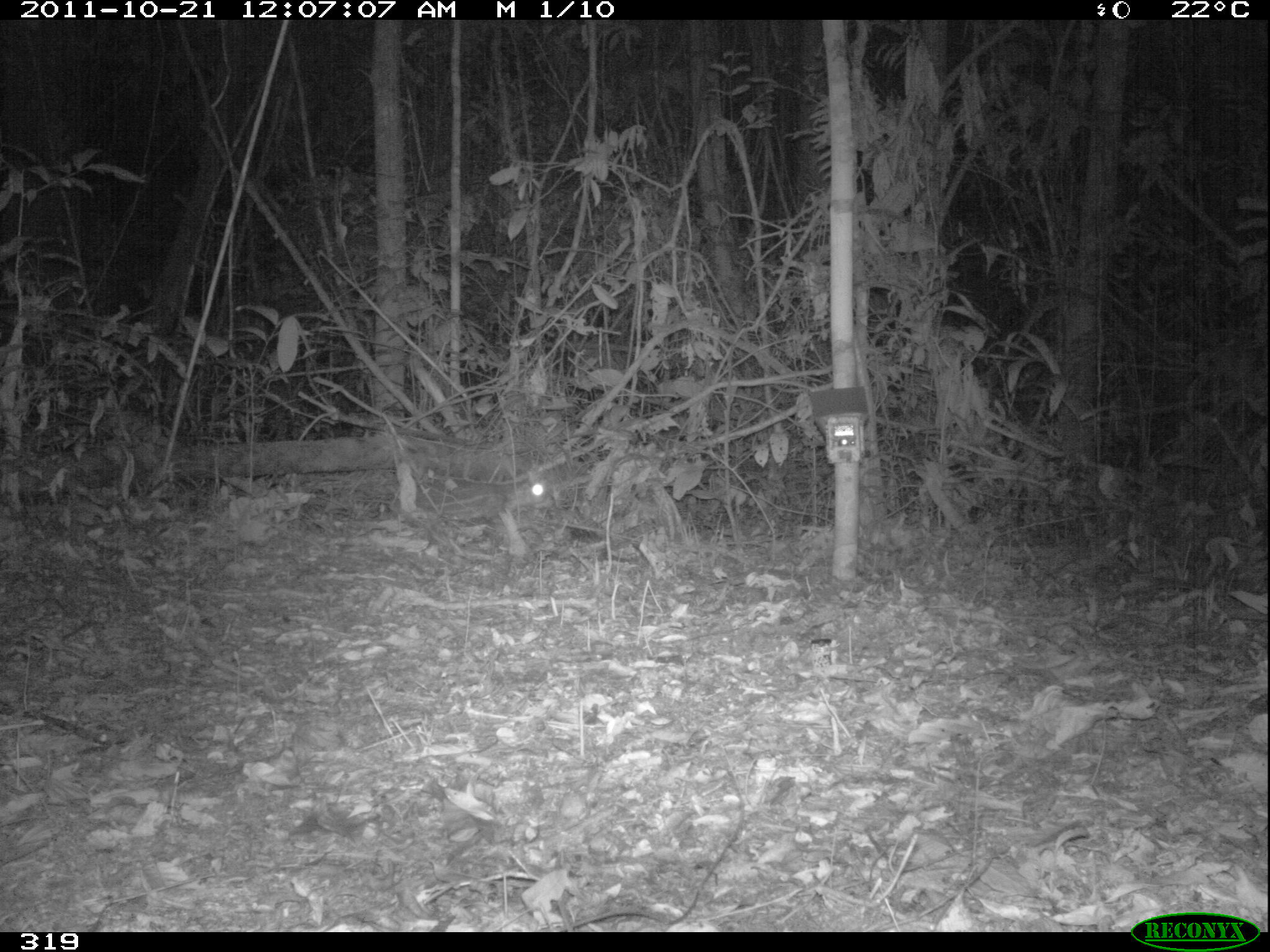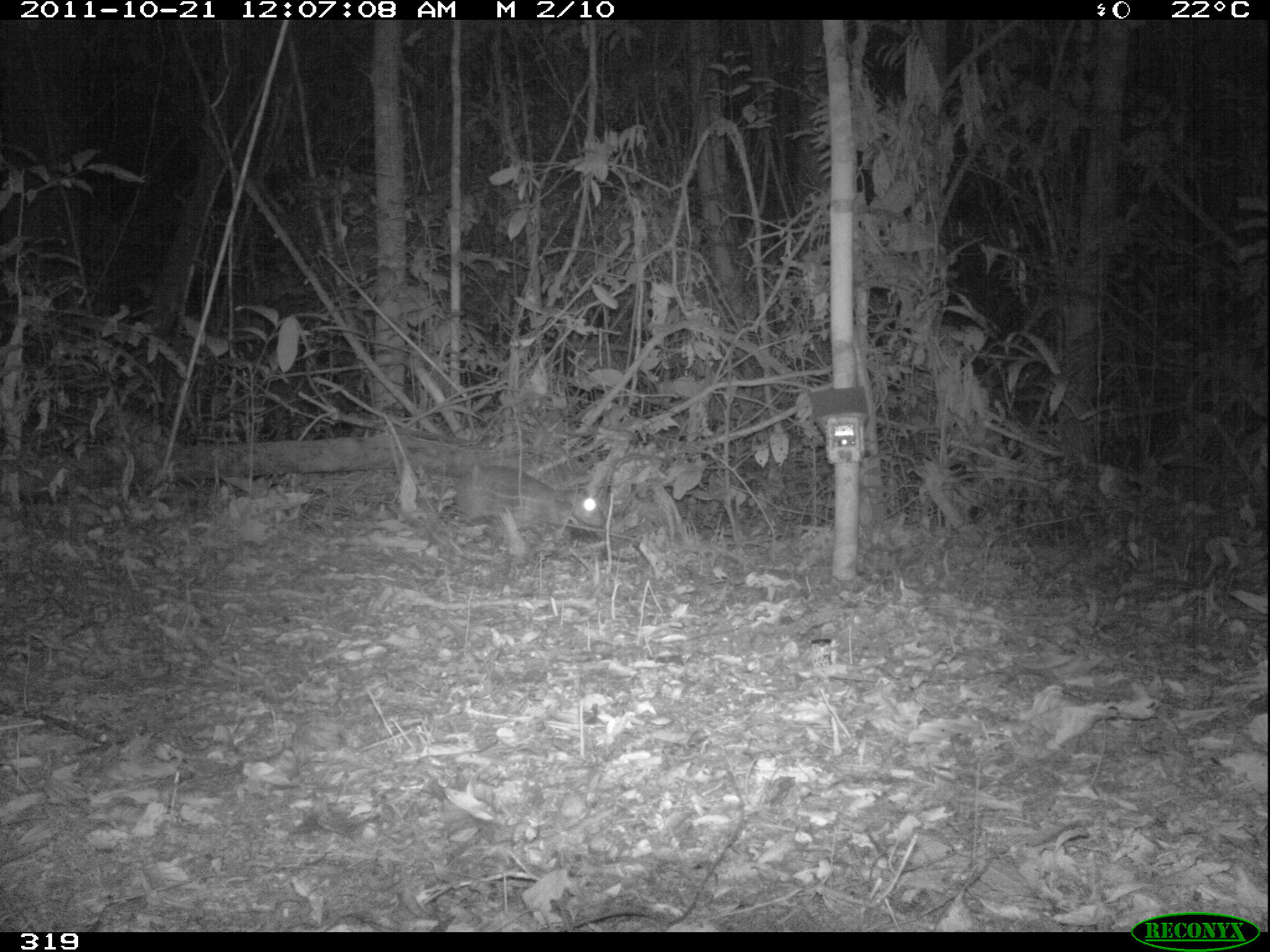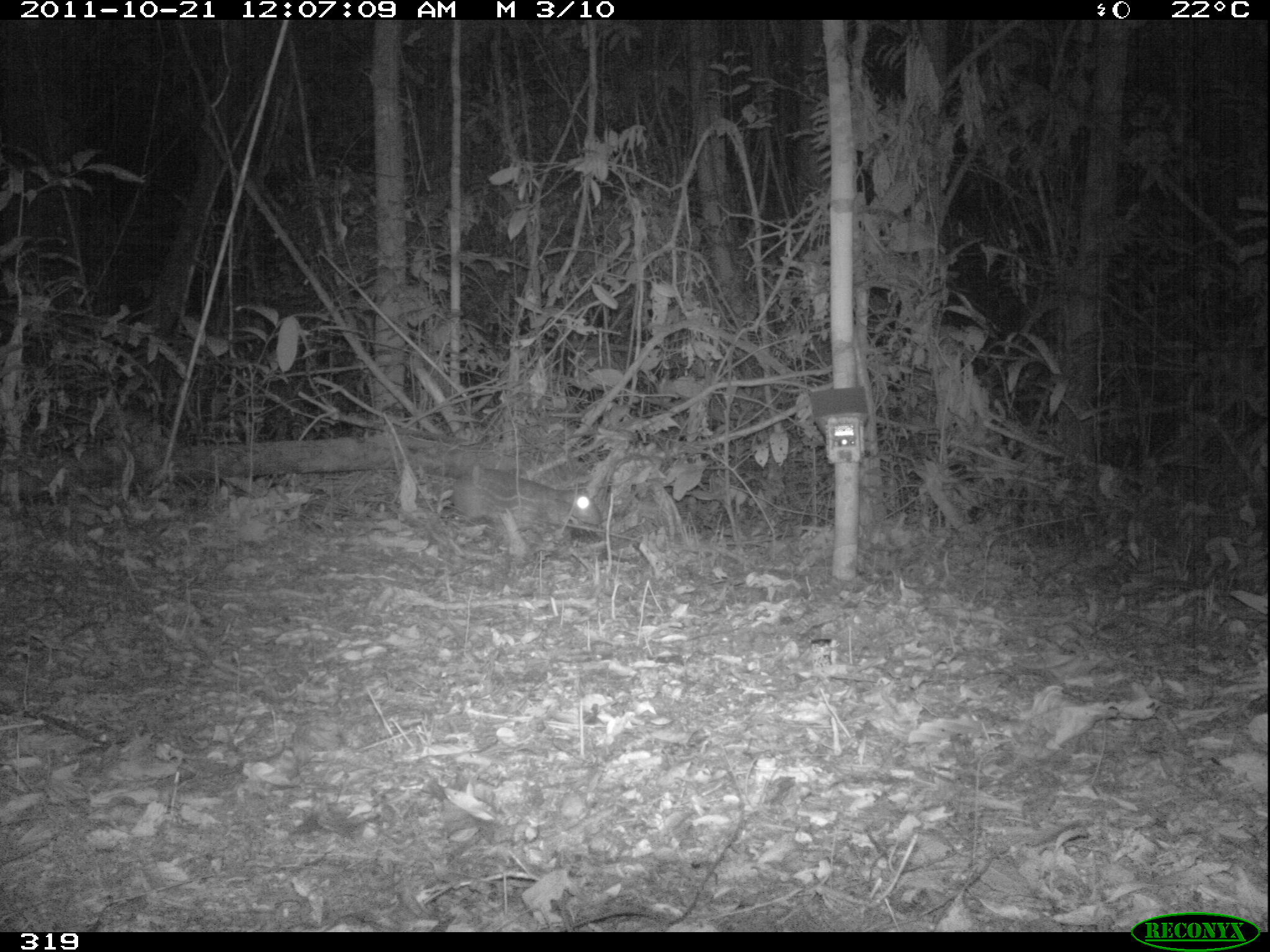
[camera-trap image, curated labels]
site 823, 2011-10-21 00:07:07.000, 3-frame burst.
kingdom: Animalia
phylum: Chordata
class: Mammalia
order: Rodentia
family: Cuniculidae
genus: Cuniculus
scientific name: Cuniculus paca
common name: spotted paca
Cuniculus paca (spotted paca).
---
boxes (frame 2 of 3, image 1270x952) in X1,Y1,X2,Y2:
cuniculus paca: 452,464,606,550